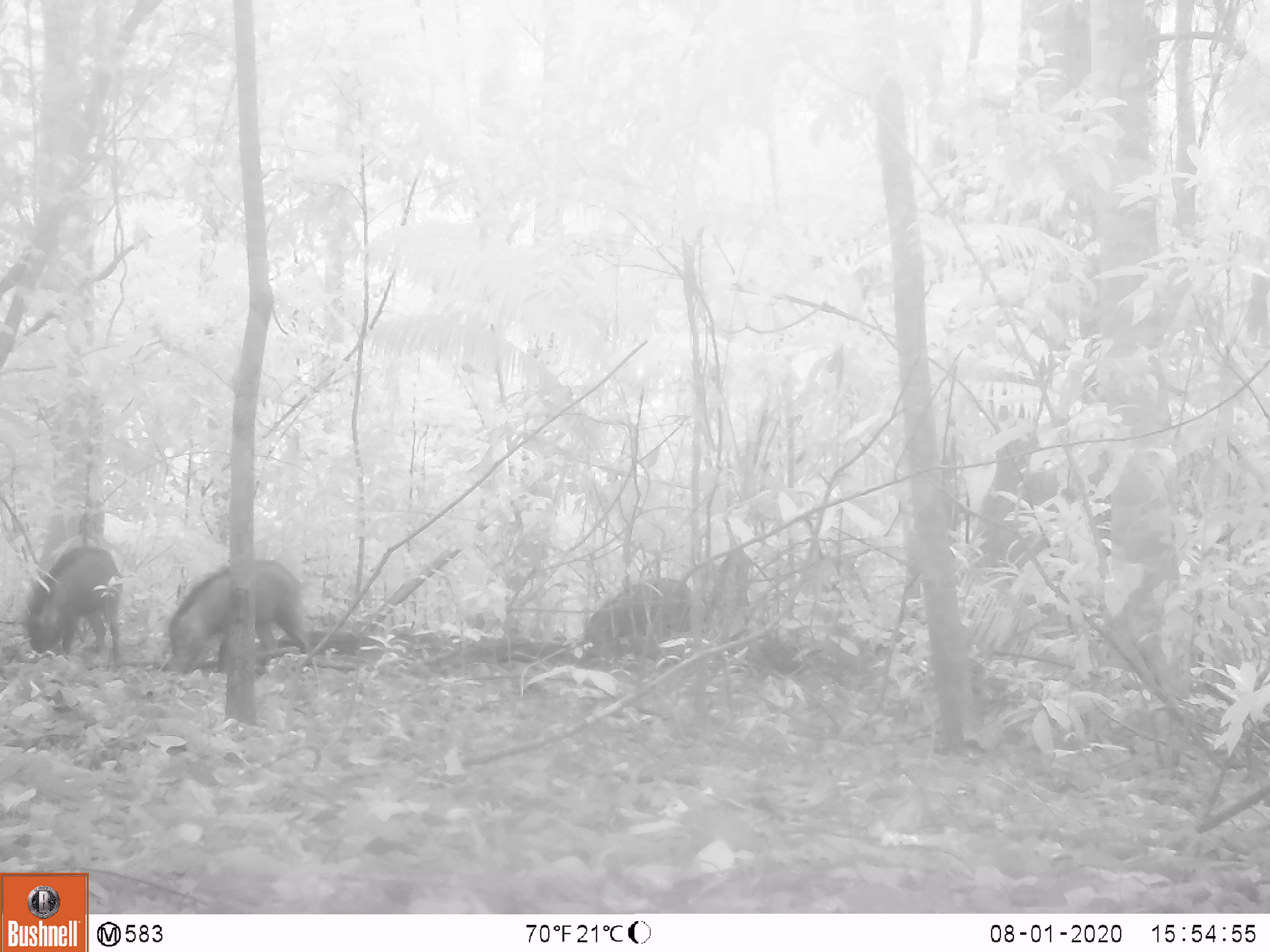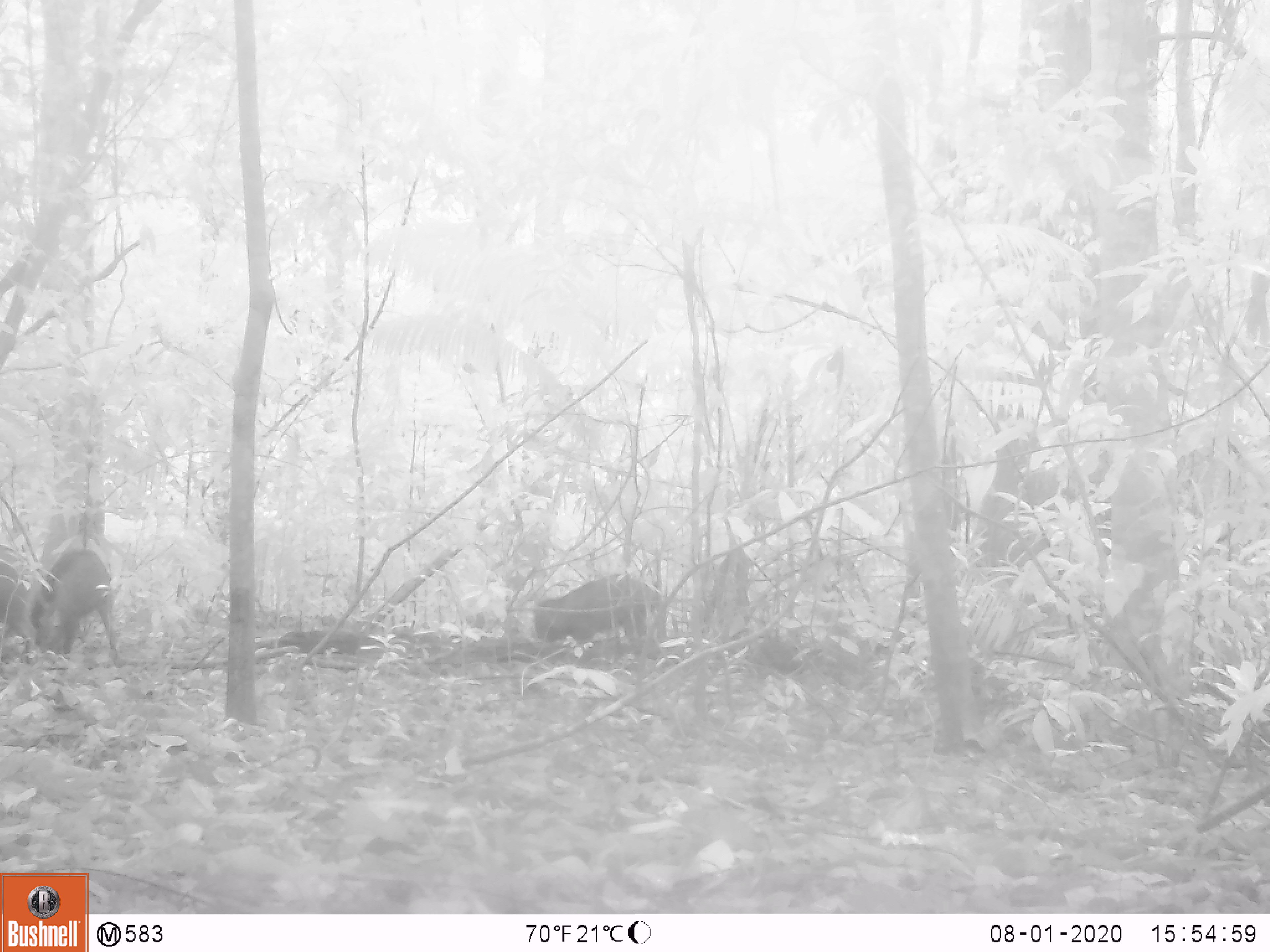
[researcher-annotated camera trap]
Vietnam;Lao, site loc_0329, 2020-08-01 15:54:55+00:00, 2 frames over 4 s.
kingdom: Animalia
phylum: Chordata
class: Mammalia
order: Artiodactyla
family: Suidae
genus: Sus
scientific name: Sus scrofa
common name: eurasian wild pig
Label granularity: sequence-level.